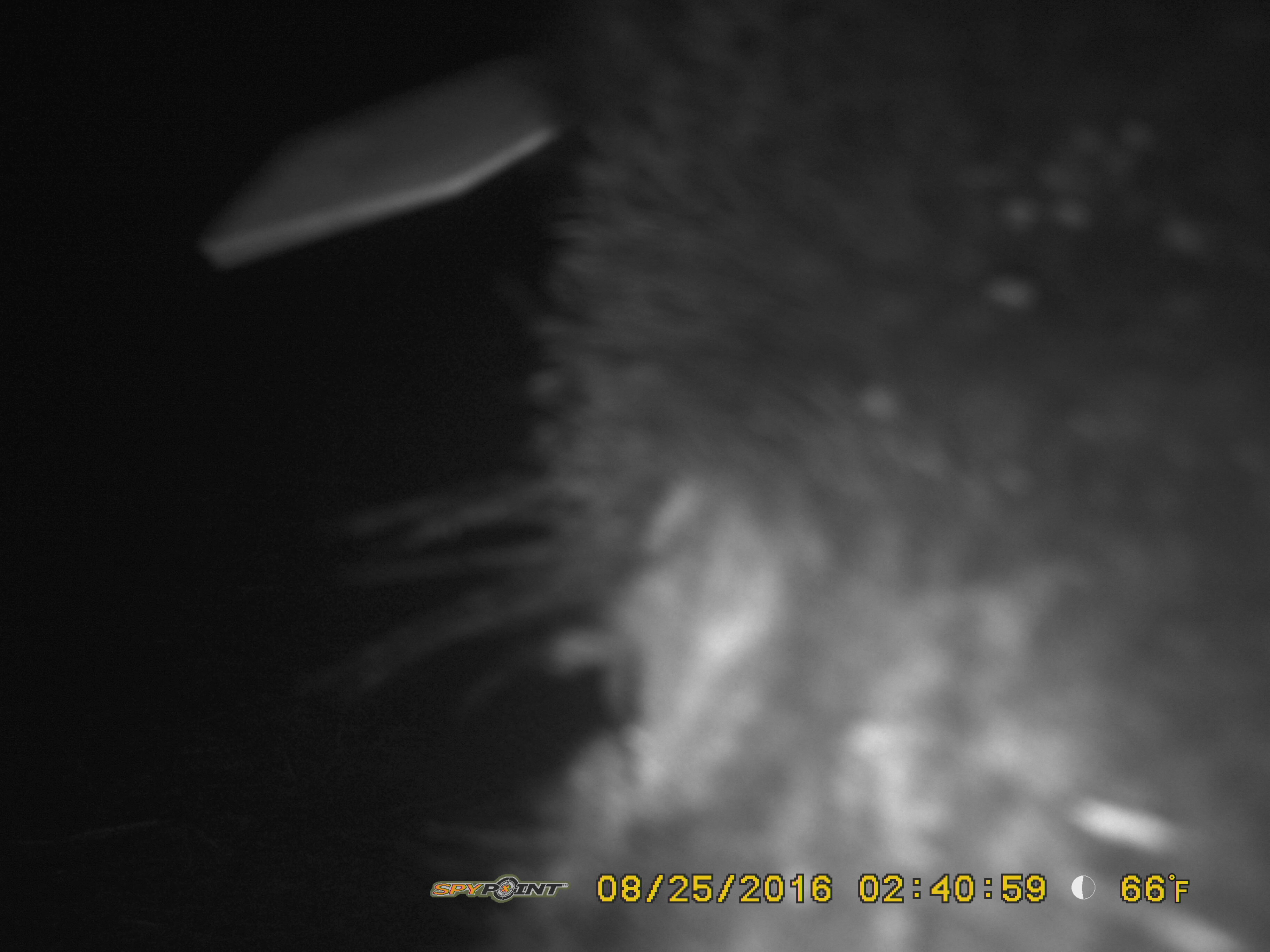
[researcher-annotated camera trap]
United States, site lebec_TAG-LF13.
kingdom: Animalia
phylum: Chordata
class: Mammalia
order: Artiodactyla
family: Suidae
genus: Sus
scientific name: Sus scrofa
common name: wild boar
Sus scrofa (wild boar).